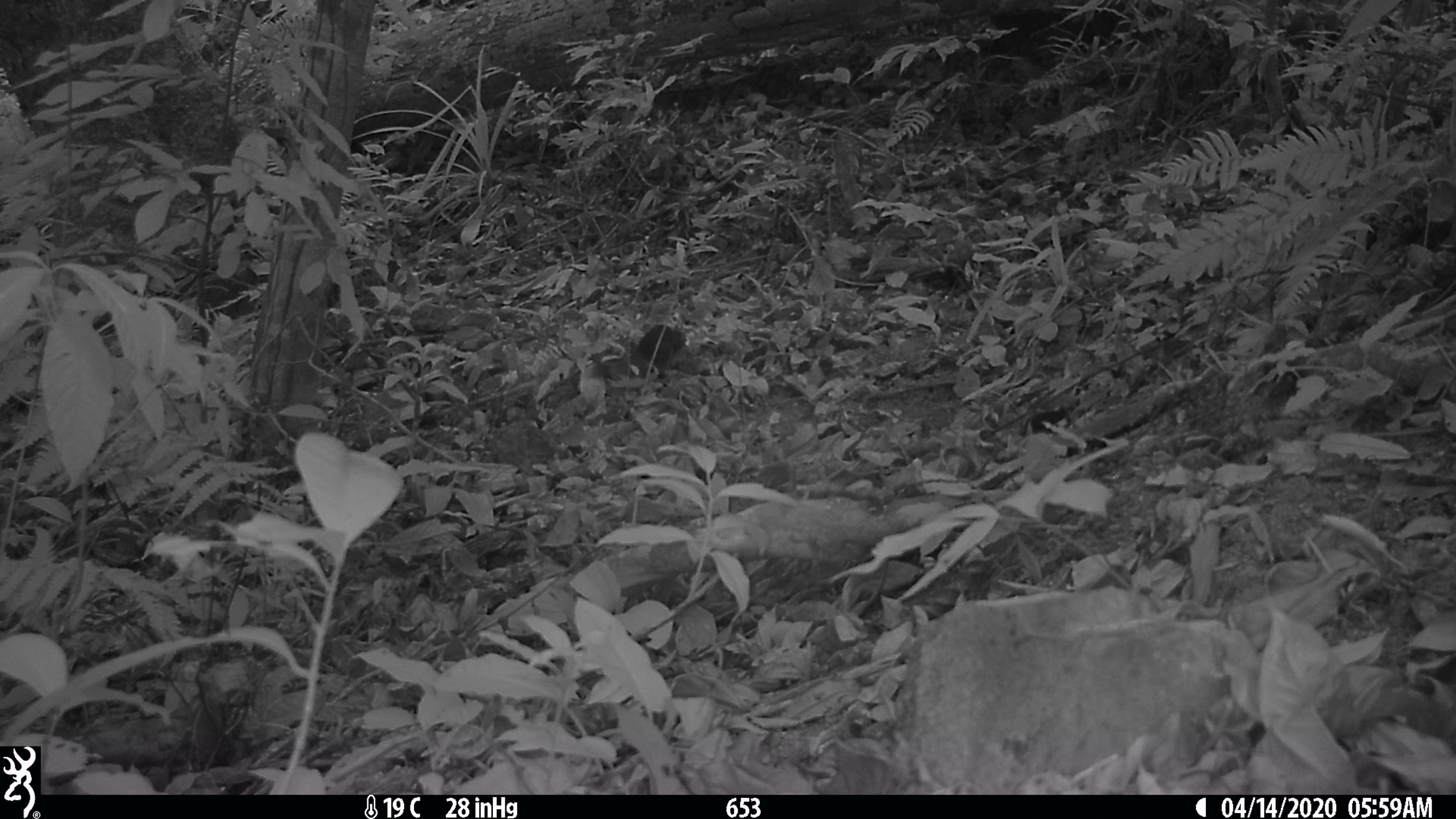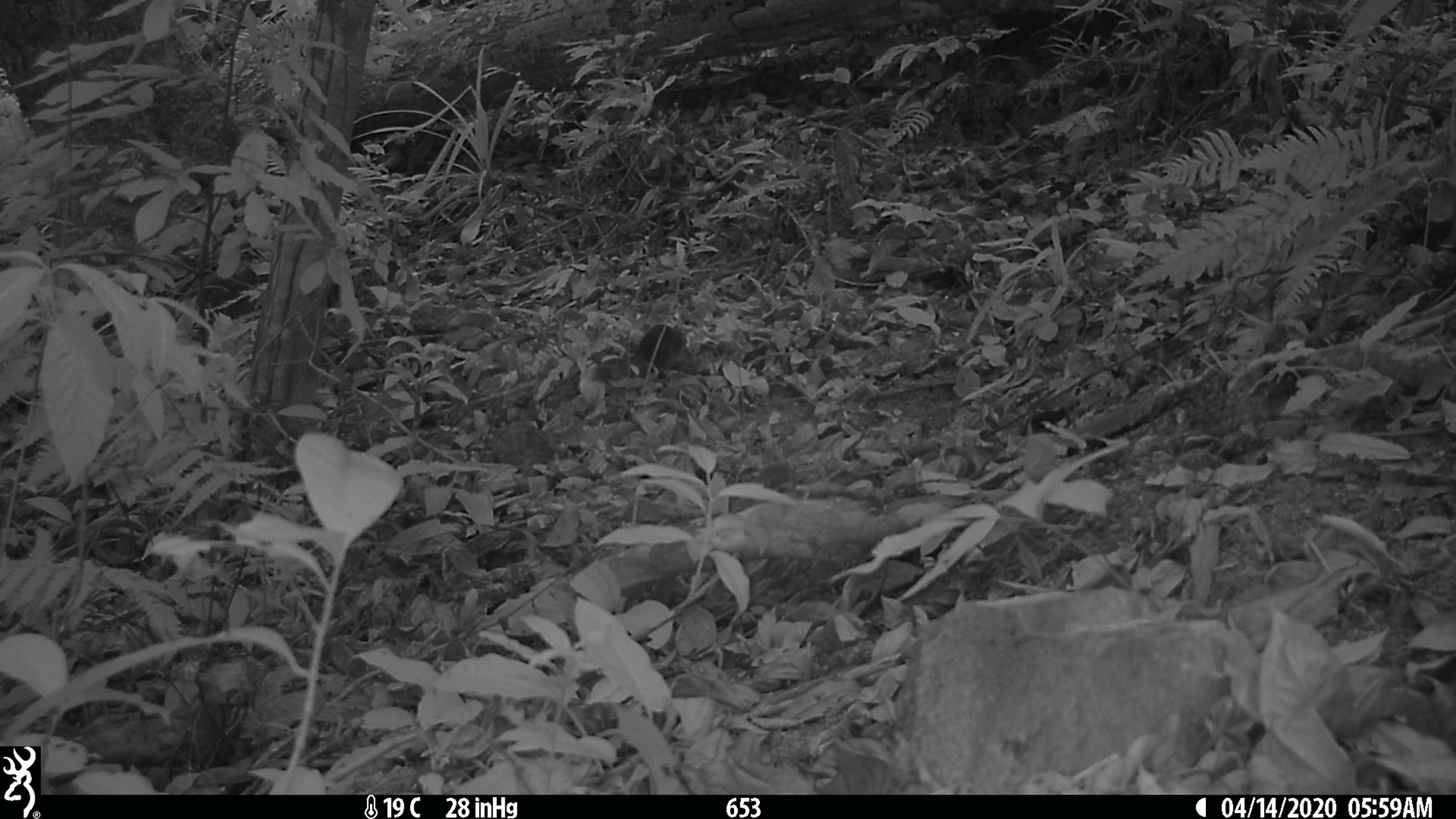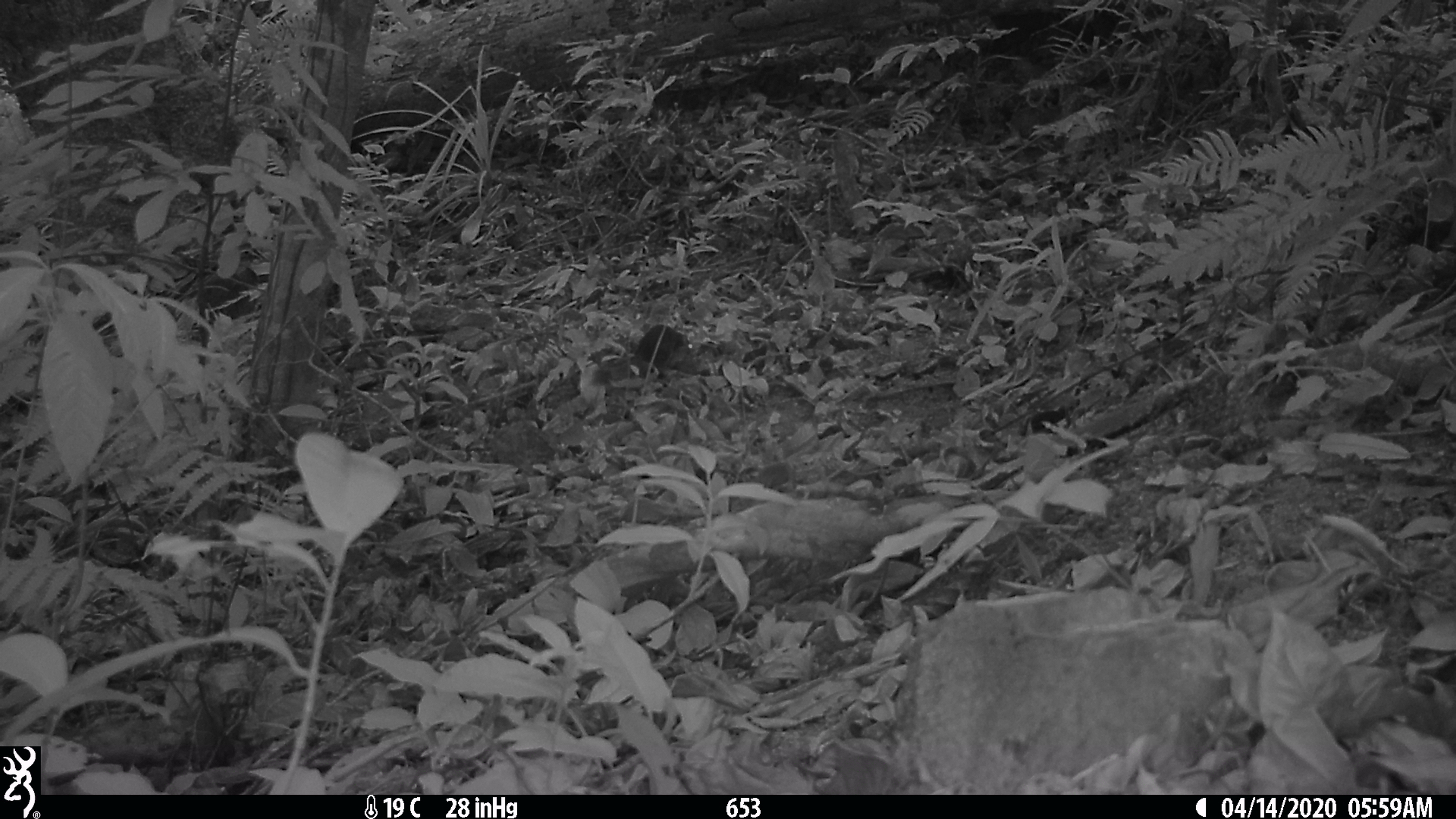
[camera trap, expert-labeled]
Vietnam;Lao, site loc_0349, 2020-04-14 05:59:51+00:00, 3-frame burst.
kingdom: Animalia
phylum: Chordata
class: Mammalia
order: Scandentia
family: Tupaiidae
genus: Tupaia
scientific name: Tupaia belangeri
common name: northern treeshrew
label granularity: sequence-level